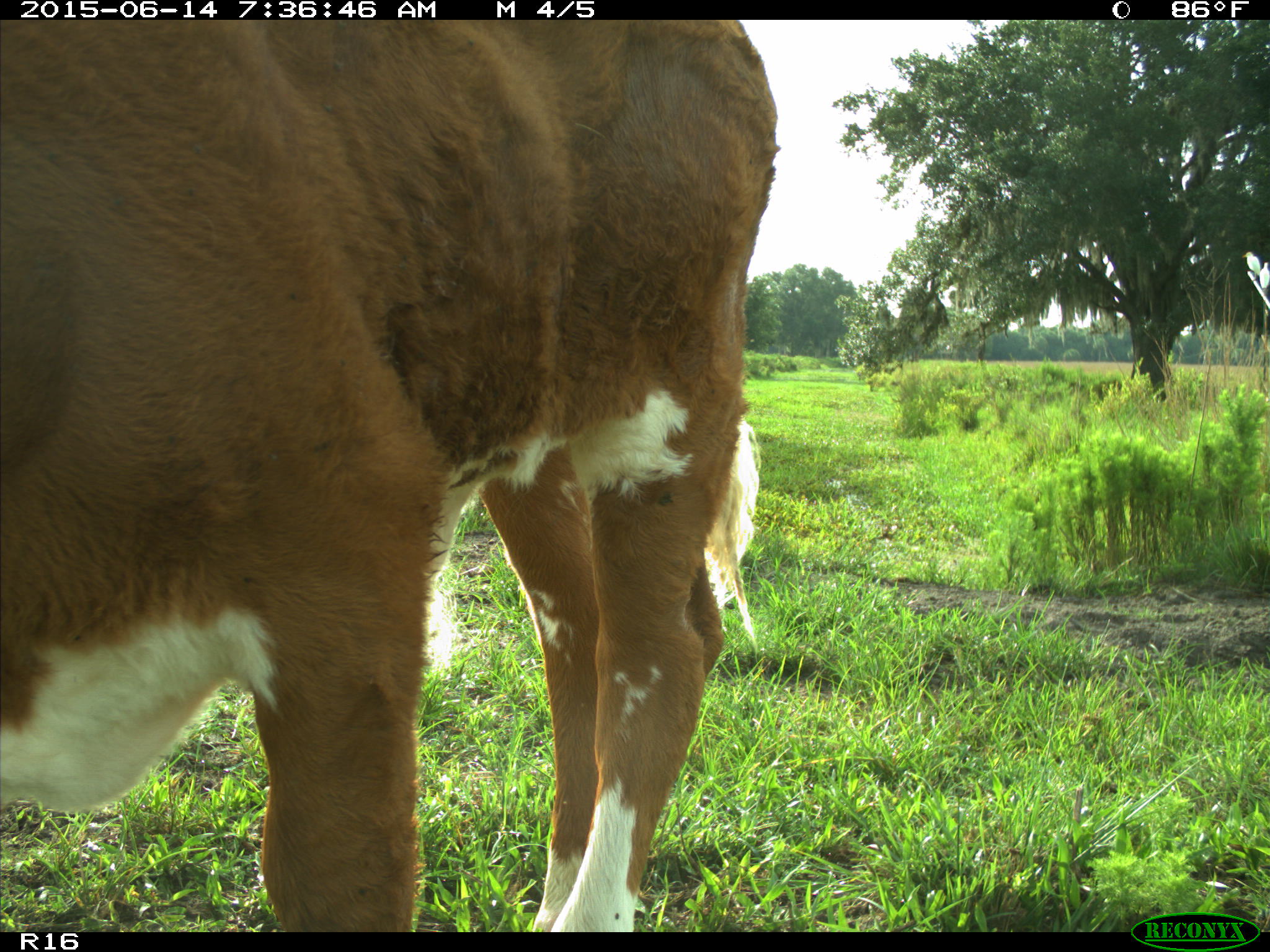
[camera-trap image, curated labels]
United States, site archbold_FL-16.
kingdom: Animalia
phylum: Chordata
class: Mammalia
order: Artiodactyla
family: Bovidae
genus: Bos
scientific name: Bos taurus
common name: domestic cow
Bos taurus (domestic cow).